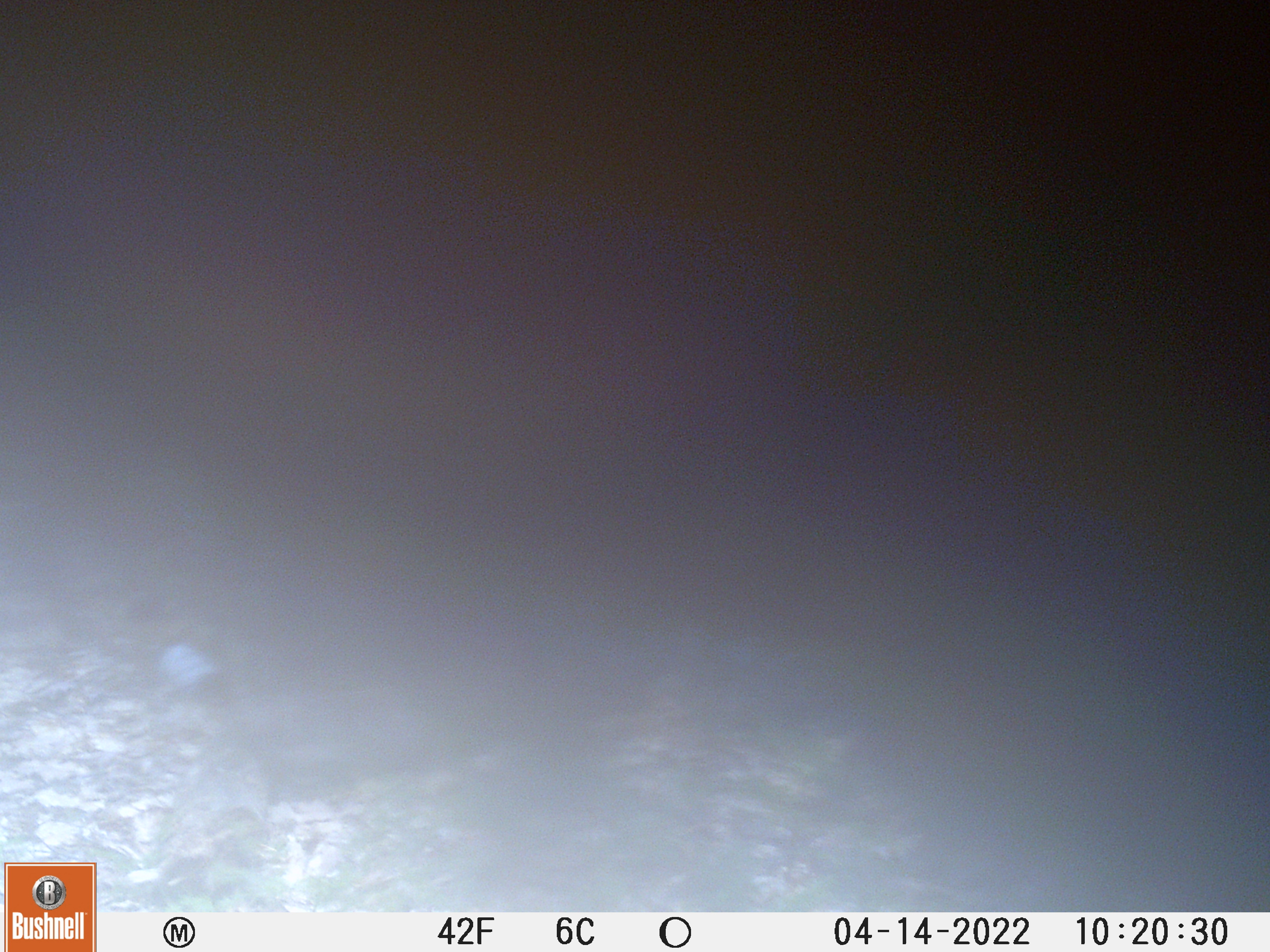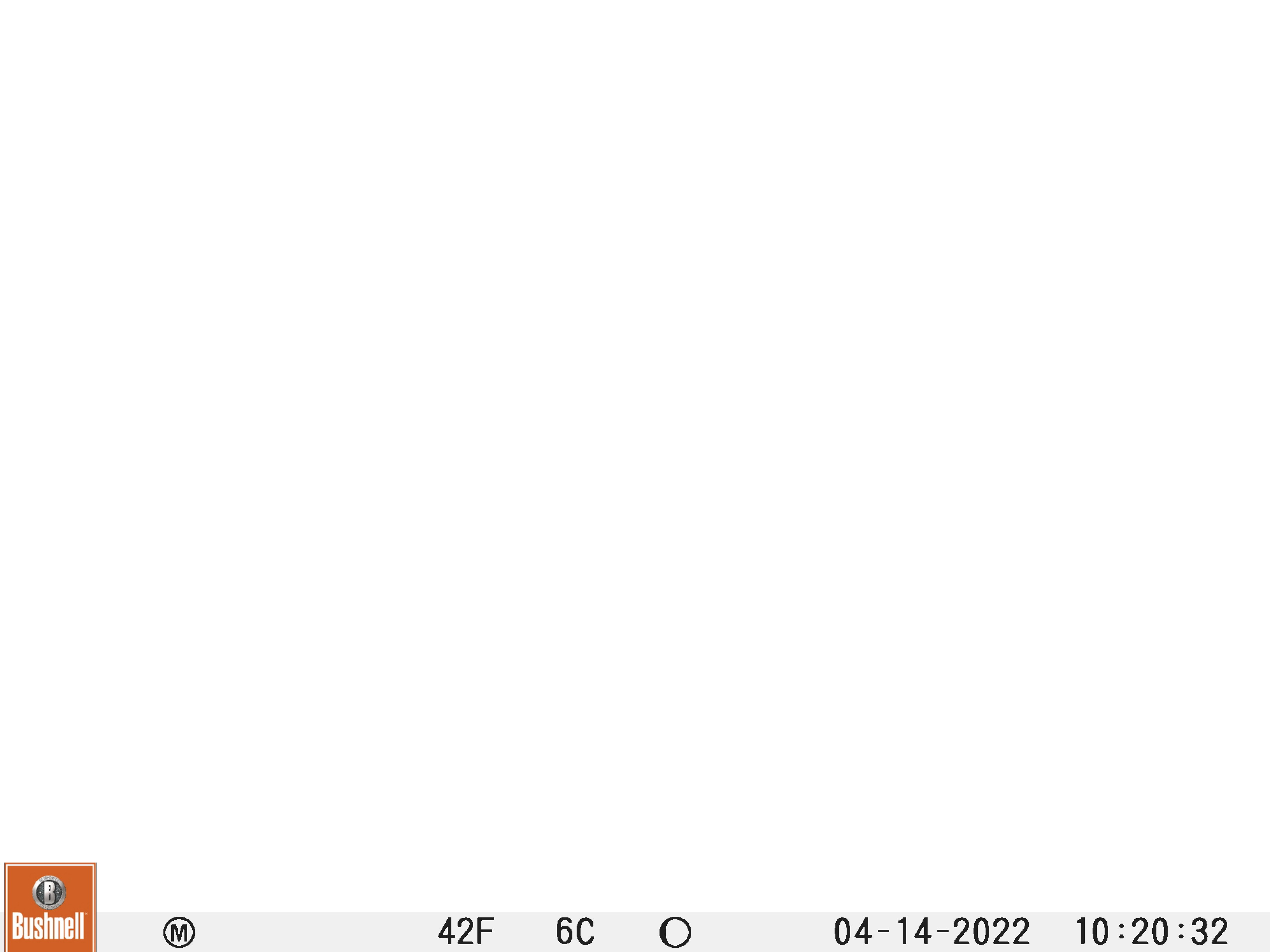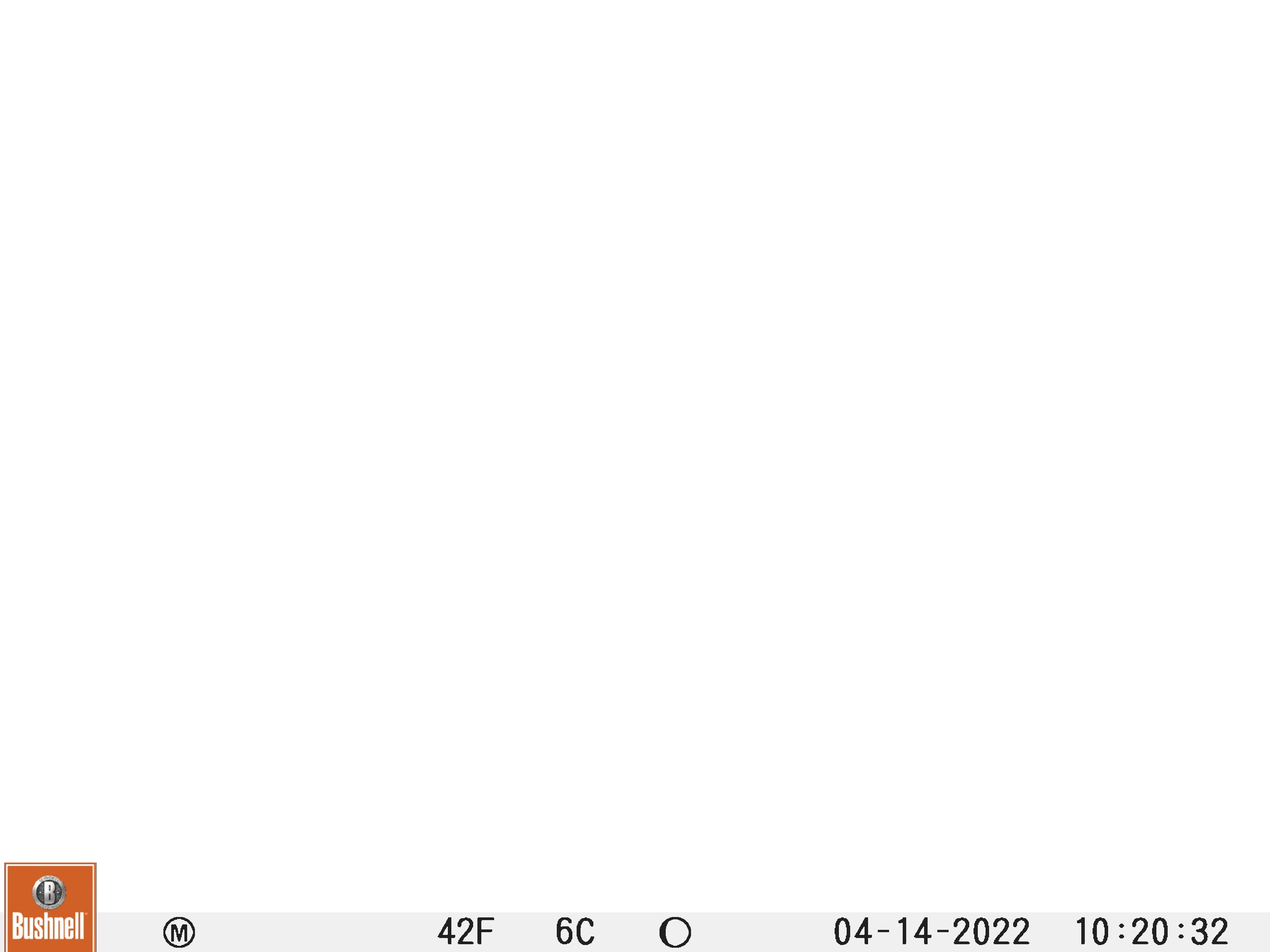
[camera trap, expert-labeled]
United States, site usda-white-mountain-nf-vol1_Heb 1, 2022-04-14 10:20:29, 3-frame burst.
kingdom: Animalia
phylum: Chordata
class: Mammalia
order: Carnivora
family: Ursidae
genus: Ursus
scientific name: Ursus americanus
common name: black bear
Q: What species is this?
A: Black bear (Ursus americanus).